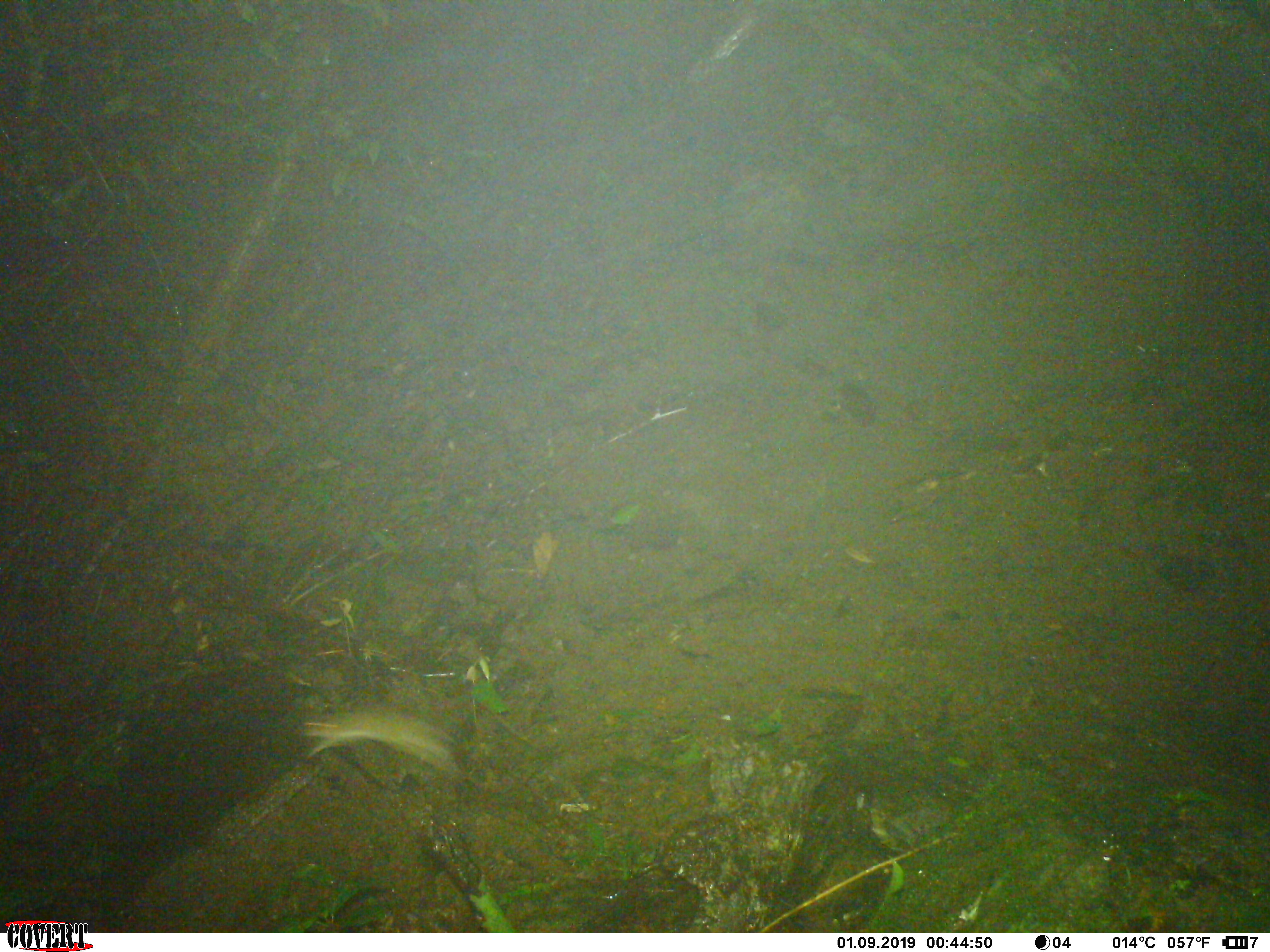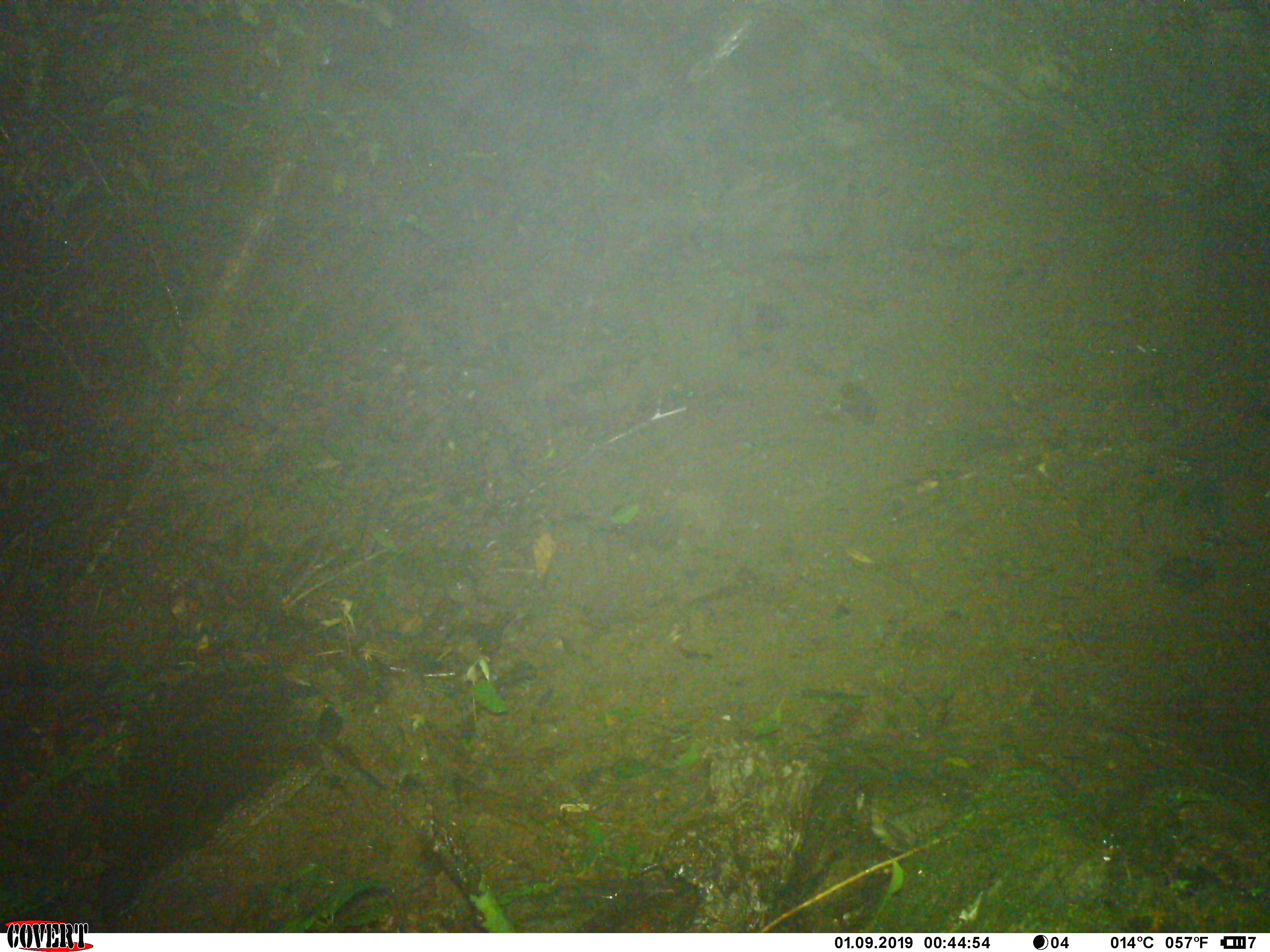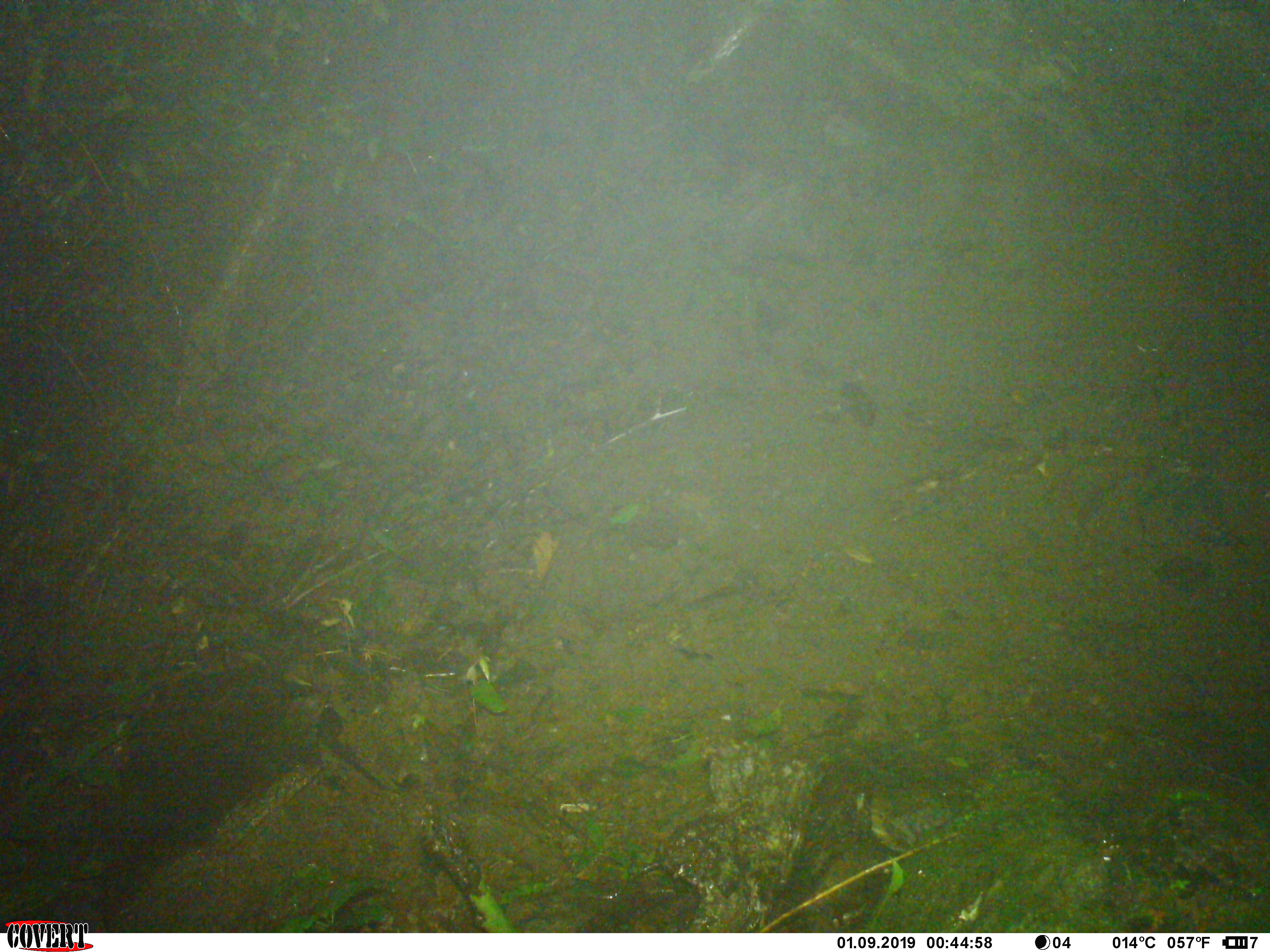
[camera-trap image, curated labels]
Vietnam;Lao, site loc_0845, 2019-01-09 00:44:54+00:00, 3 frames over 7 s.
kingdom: Animalia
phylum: Chordata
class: Mammalia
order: Rodentia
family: Muridae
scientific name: Muridae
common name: old-world mice and rats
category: unidentified murid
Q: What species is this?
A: Unidentified murid (old-world mice and rats) (Muridae).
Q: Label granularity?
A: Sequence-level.